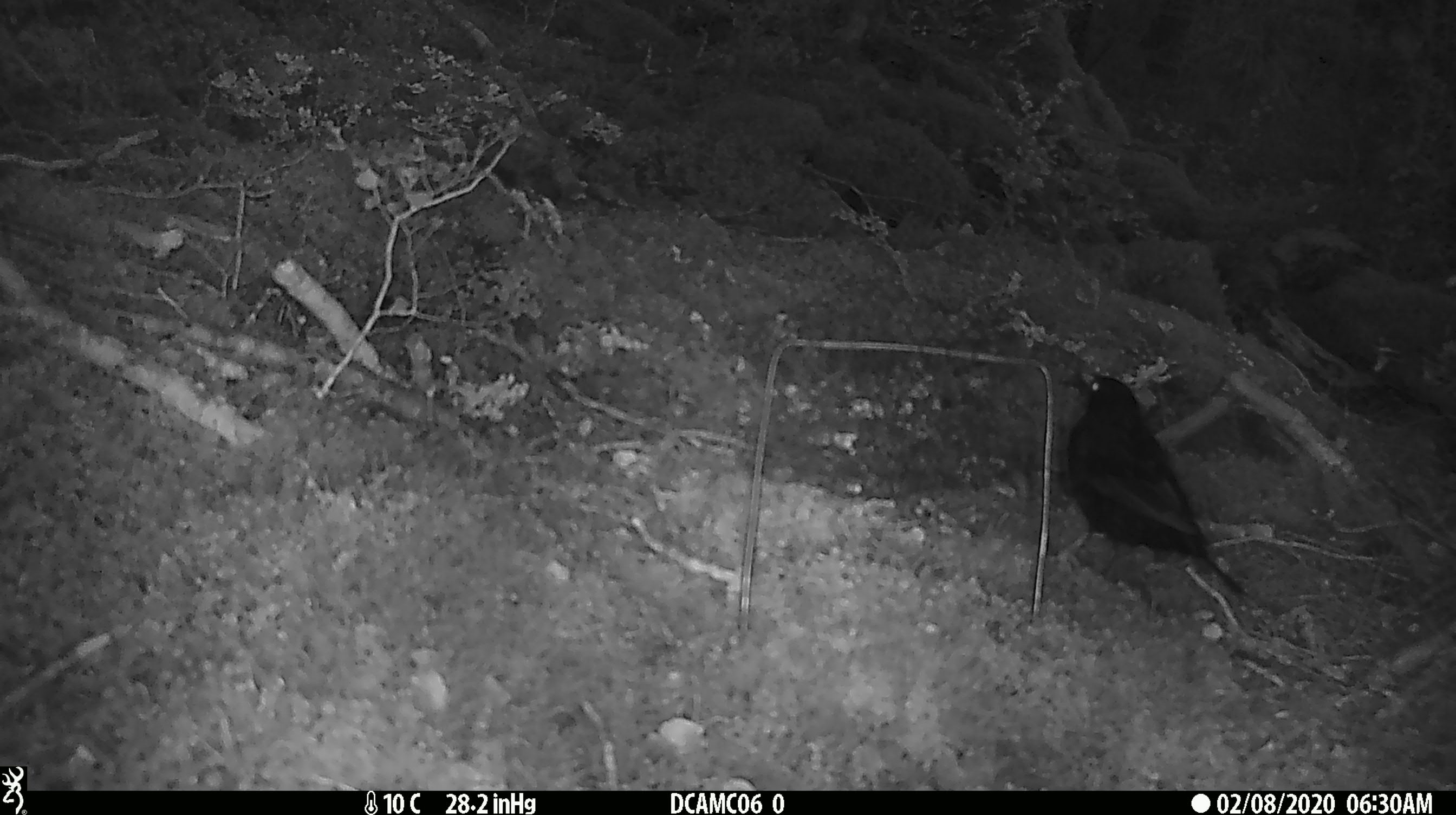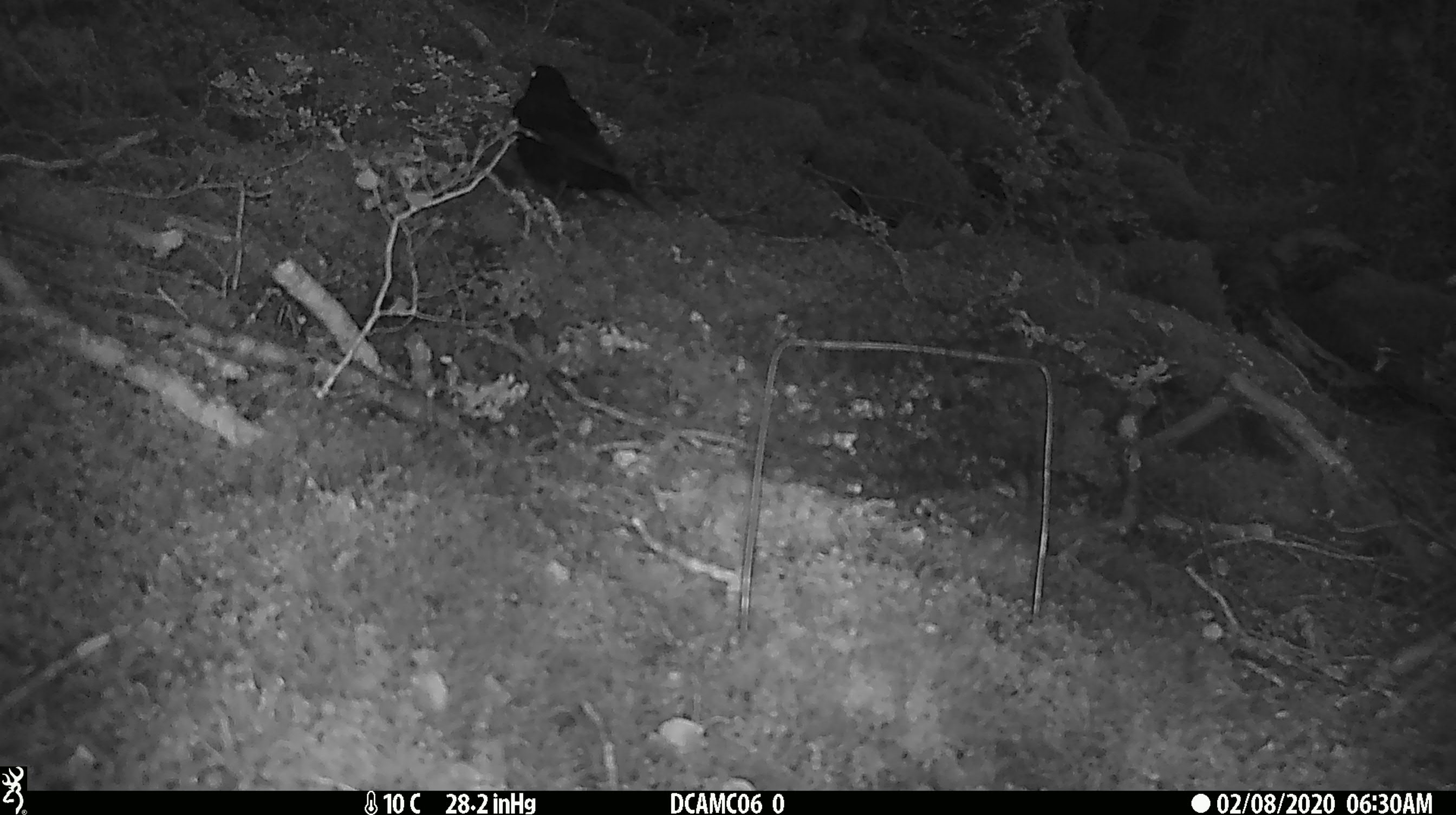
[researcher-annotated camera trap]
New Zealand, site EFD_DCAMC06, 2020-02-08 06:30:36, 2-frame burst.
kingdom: Animalia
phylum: Chordata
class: Aves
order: Passeriformes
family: Turdidae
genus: Turdus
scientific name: Turdus merula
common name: eurasian blackbird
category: blackbird